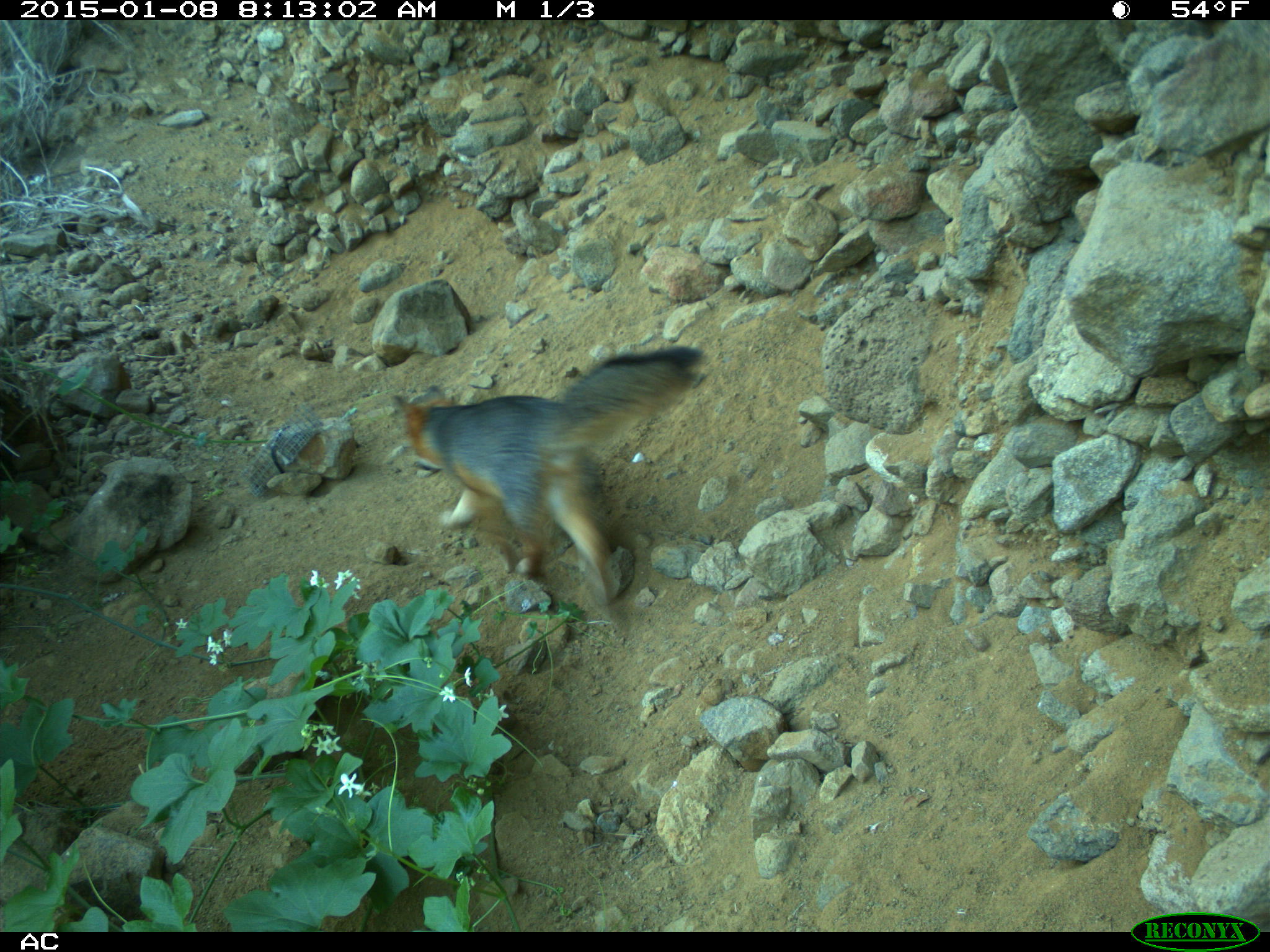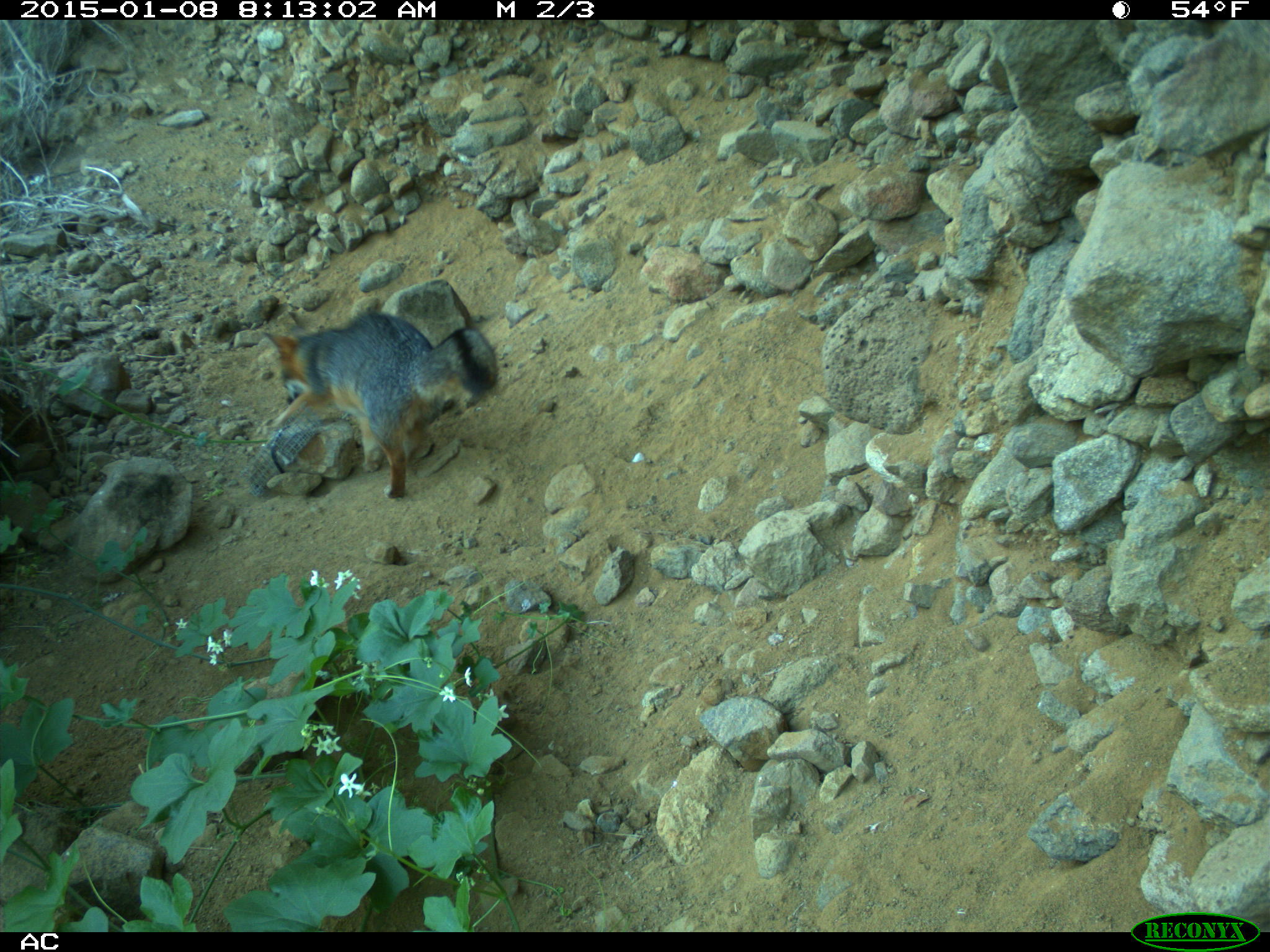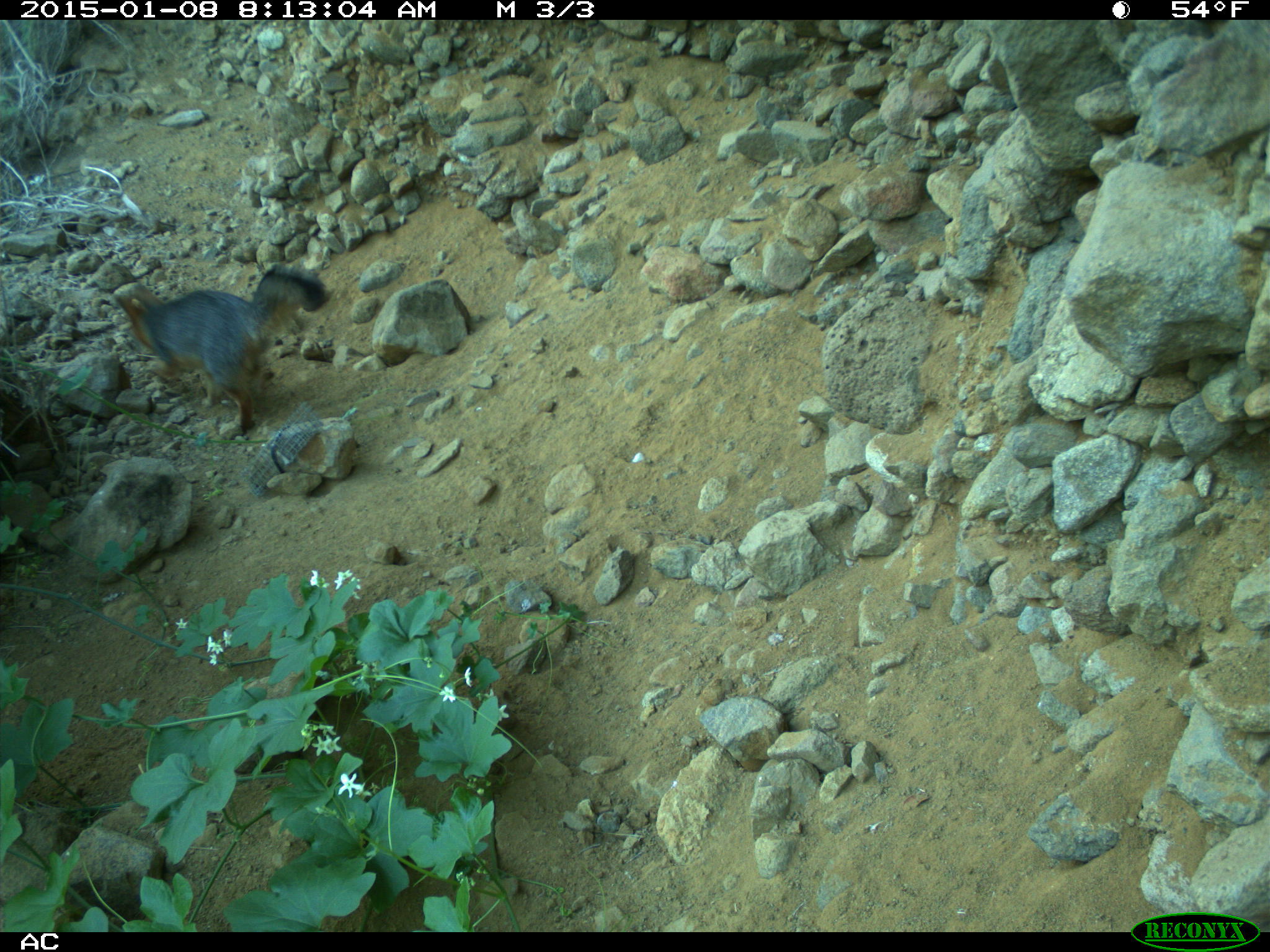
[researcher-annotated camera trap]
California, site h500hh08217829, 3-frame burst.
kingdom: Animalia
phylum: Chordata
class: Mammalia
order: Carnivora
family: Canidae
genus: Urocyon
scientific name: Urocyon littoralis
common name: island fox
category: fox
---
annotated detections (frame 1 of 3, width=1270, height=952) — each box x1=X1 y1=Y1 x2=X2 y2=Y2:
fox: x1=391 y1=345 x2=705 y2=625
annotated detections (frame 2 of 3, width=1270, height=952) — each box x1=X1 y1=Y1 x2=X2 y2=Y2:
fox: x1=260 y1=312 x2=498 y2=498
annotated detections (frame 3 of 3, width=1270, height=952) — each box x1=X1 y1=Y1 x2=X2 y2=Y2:
fox: x1=111 y1=262 x2=326 y2=434